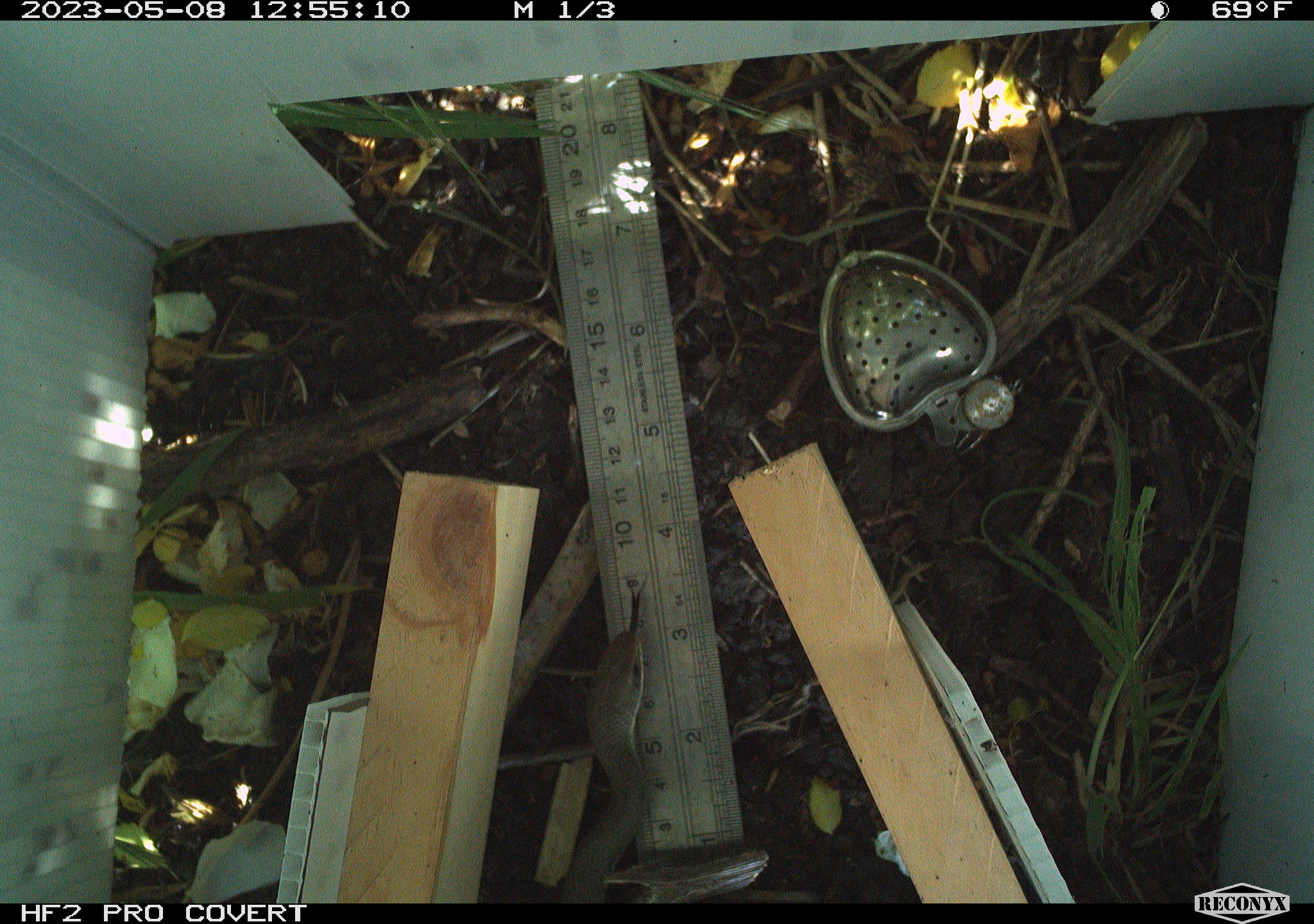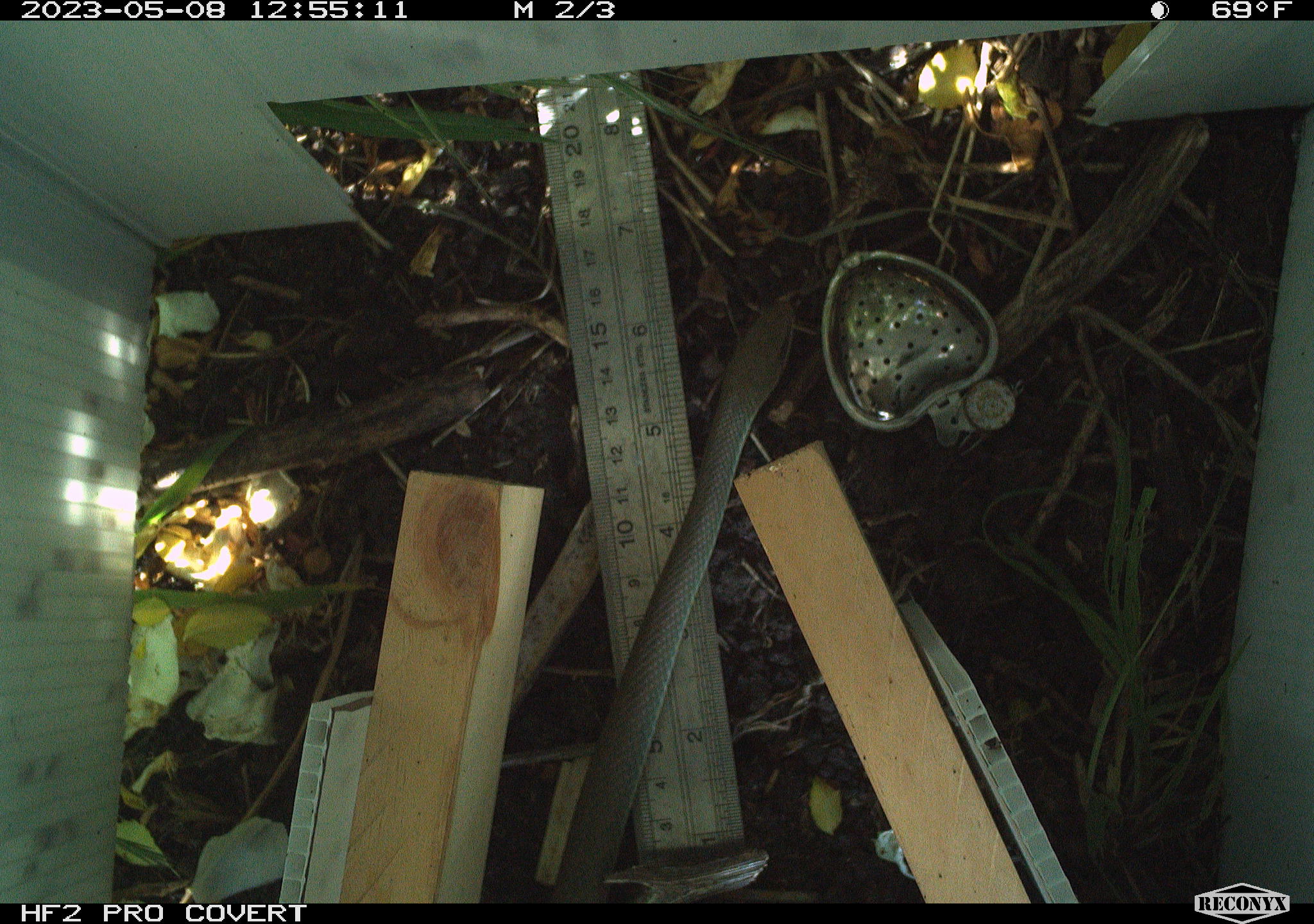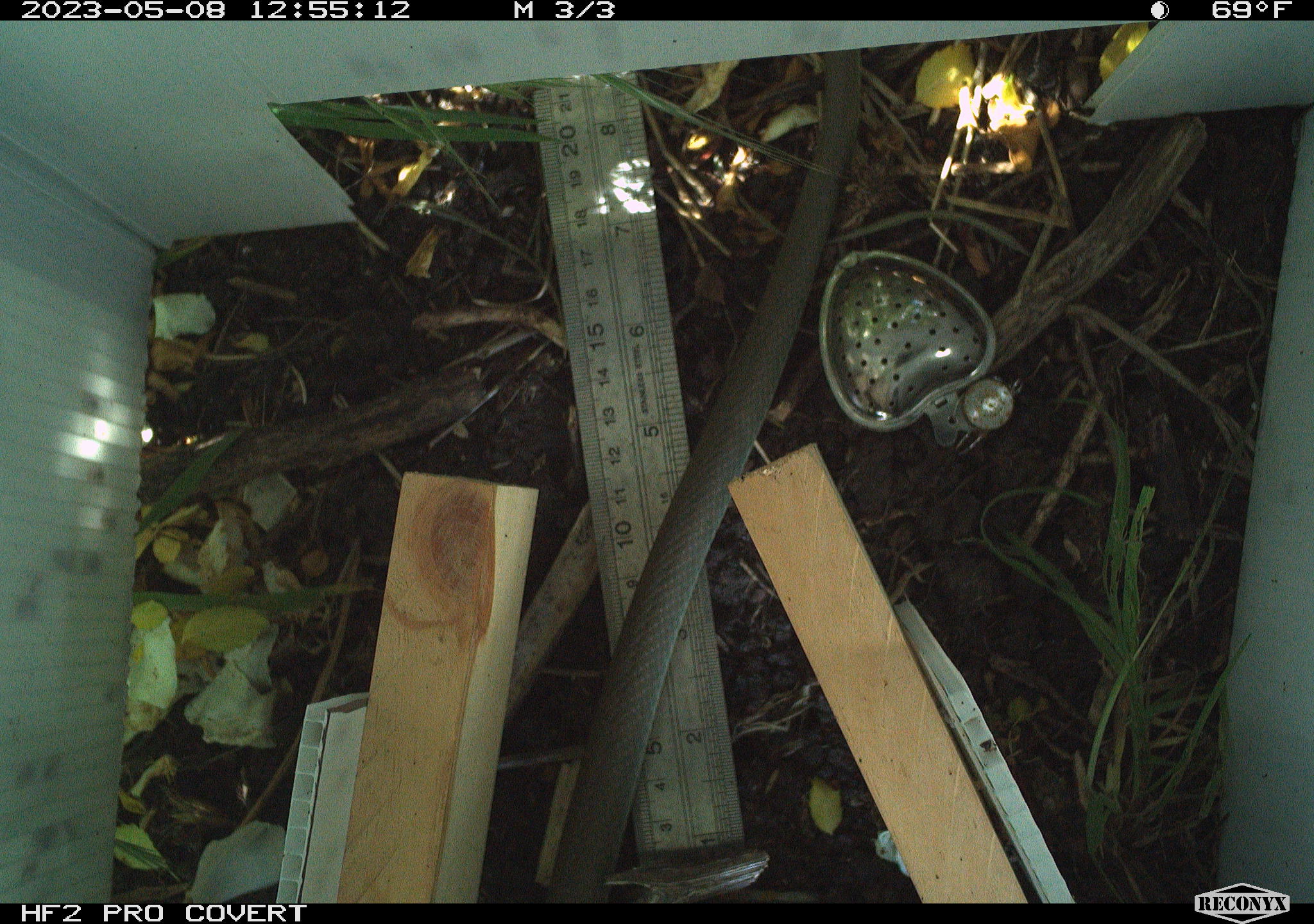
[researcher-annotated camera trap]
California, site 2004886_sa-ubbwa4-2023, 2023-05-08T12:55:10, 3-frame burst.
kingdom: Animalia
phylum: Chordata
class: Reptilia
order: Squamata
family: Colubridae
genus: Coluber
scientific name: Coluber constrictor mormon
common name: western yellow-bellied racer